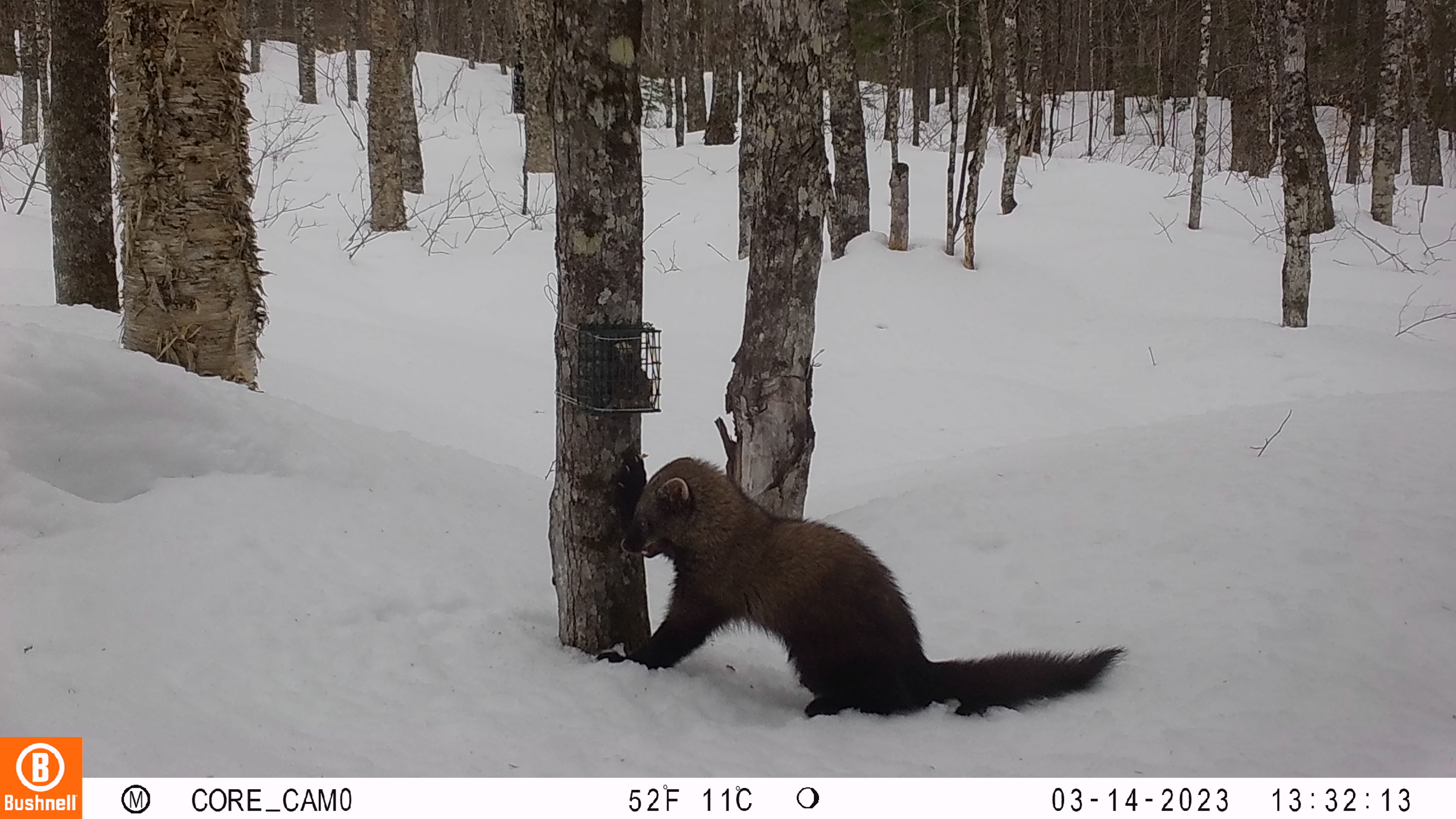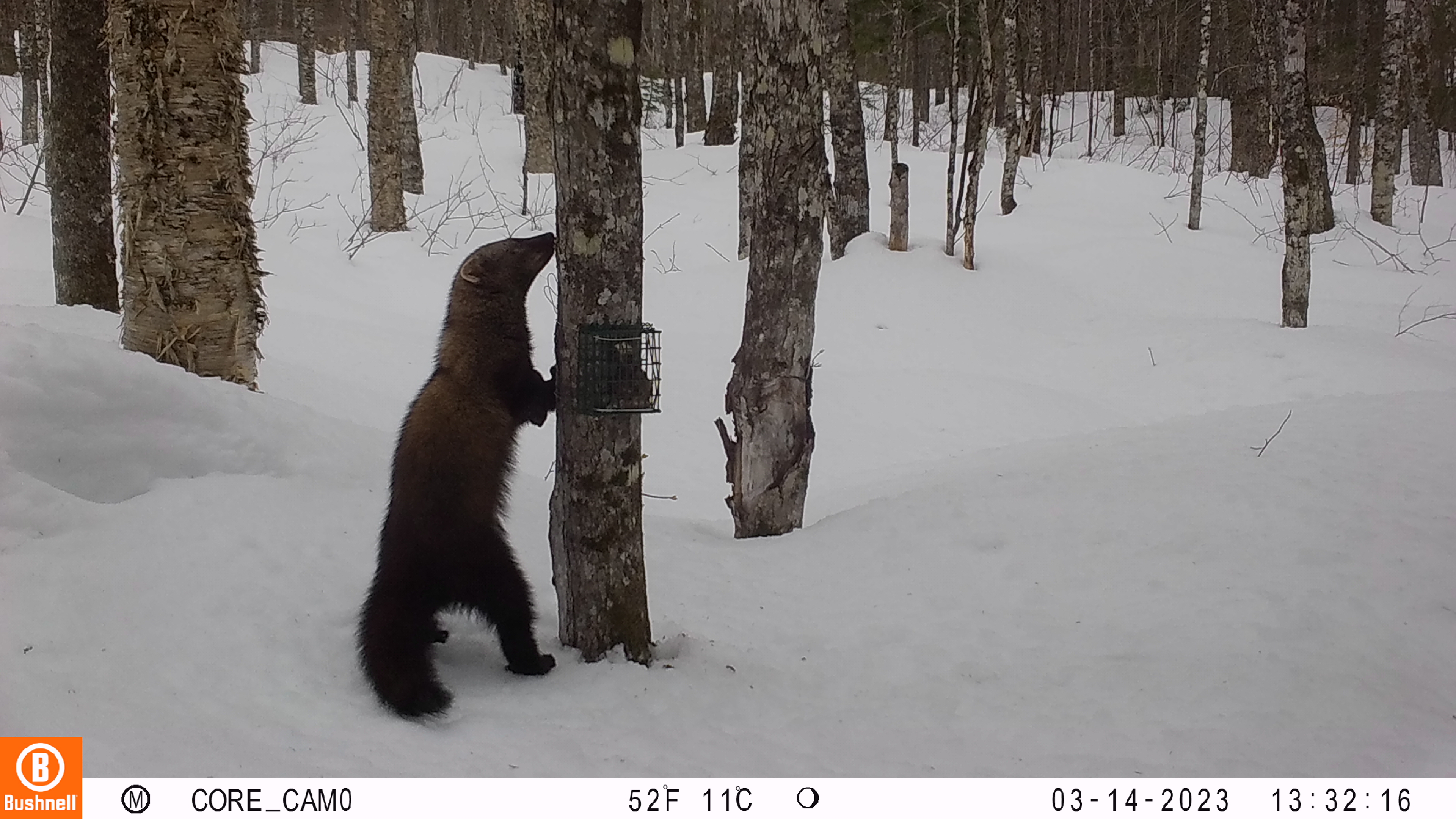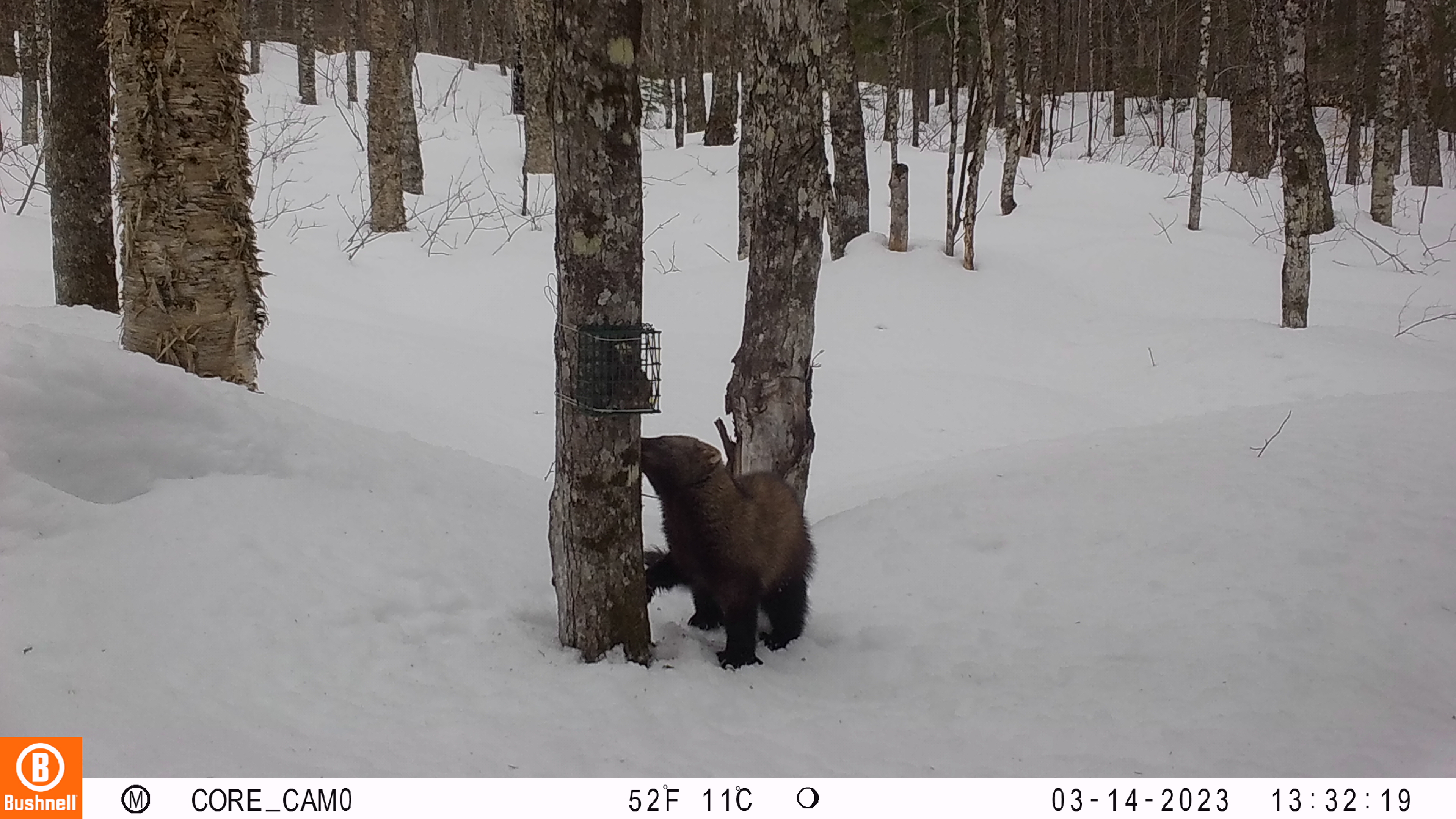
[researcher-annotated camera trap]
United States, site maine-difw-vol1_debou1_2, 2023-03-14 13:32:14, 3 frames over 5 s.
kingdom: Animalia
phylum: Chordata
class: Mammalia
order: Carnivora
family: Mustelidae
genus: Pekania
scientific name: Pekania pennanti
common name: fisher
Fisher (Pekania pennanti).